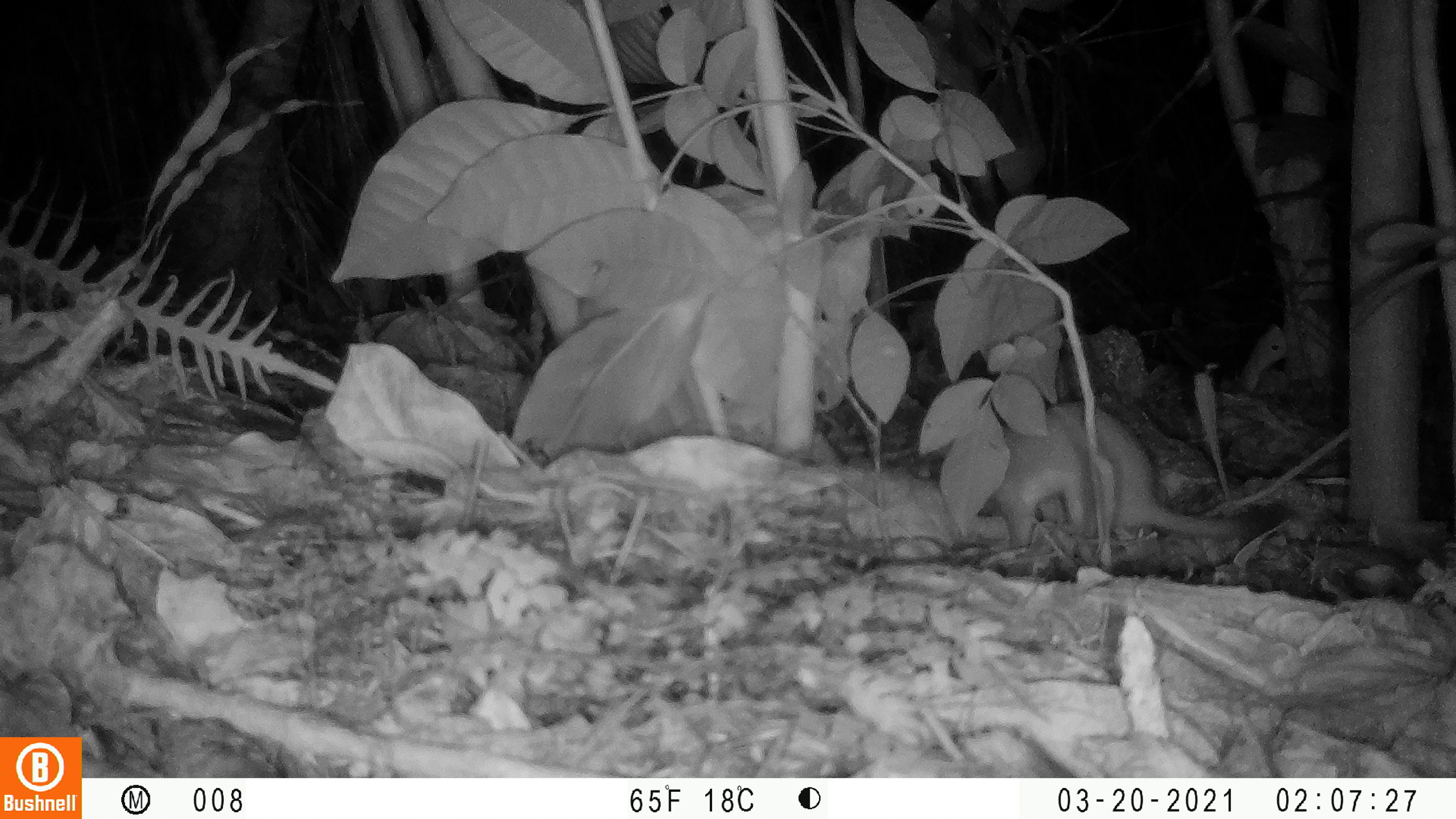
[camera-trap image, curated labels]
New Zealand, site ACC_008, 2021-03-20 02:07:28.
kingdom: Animalia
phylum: Chordata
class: Mammalia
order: Carnivora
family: Mustelidae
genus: Mustela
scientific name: Mustela erminea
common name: stoat